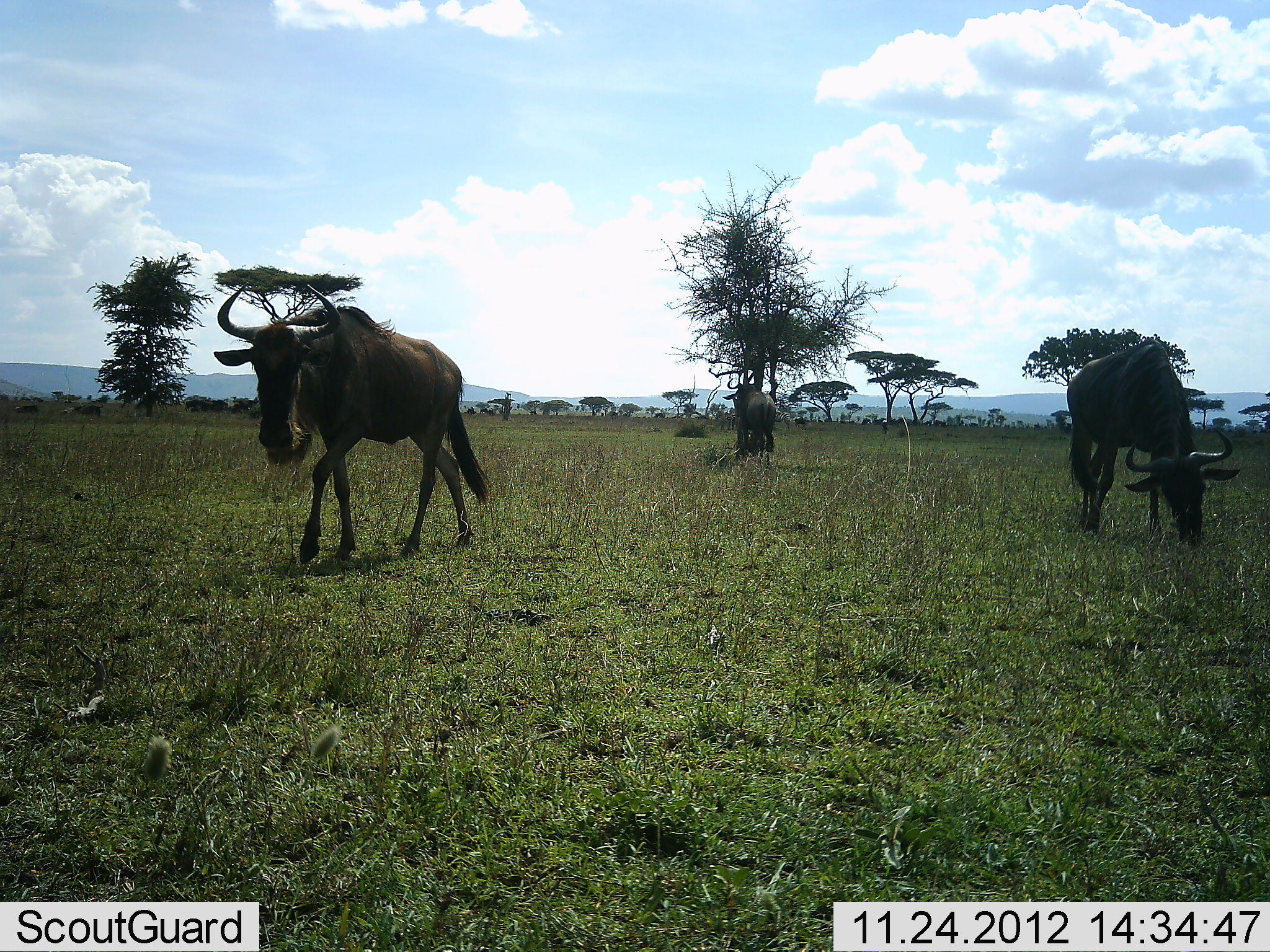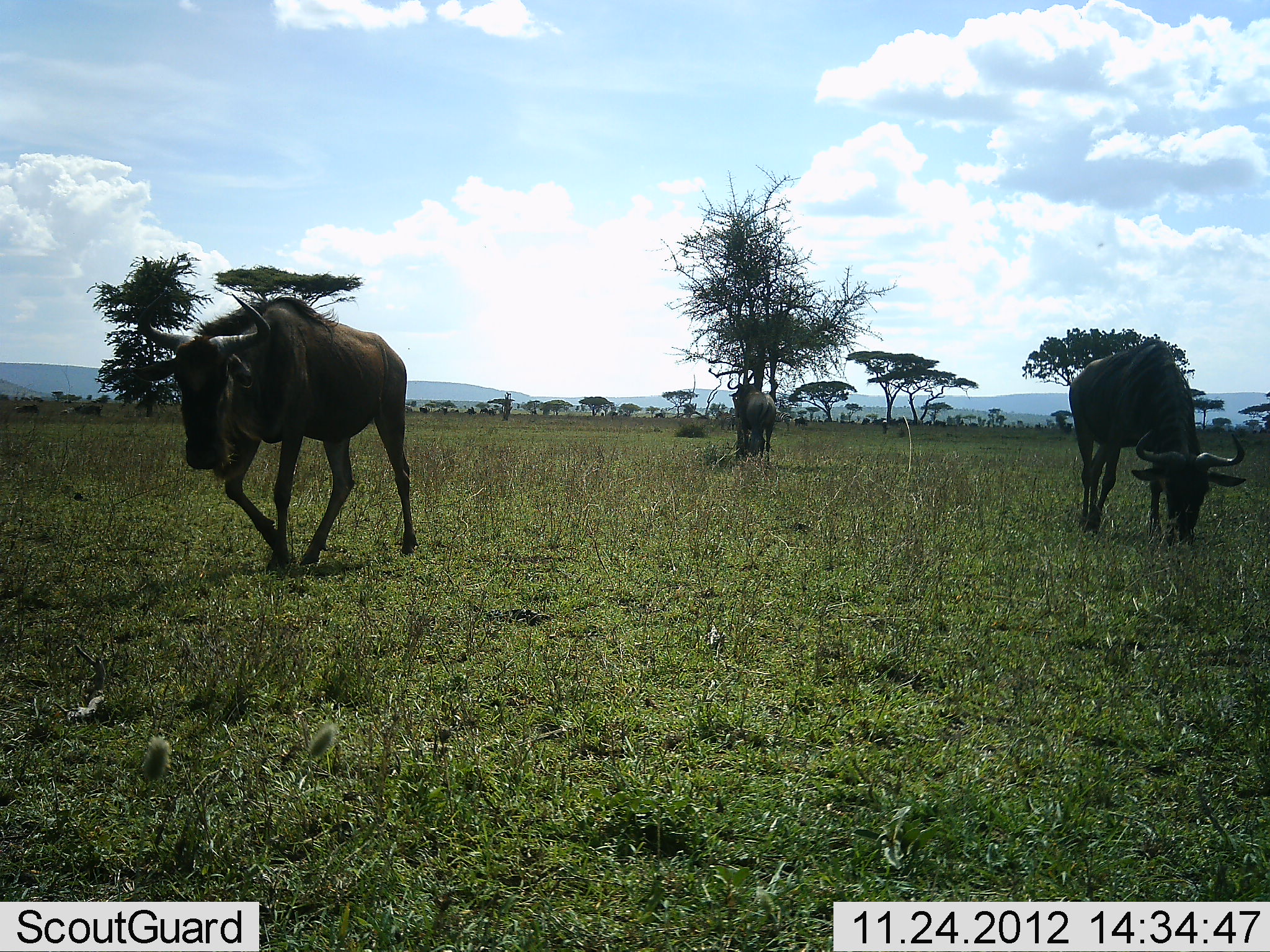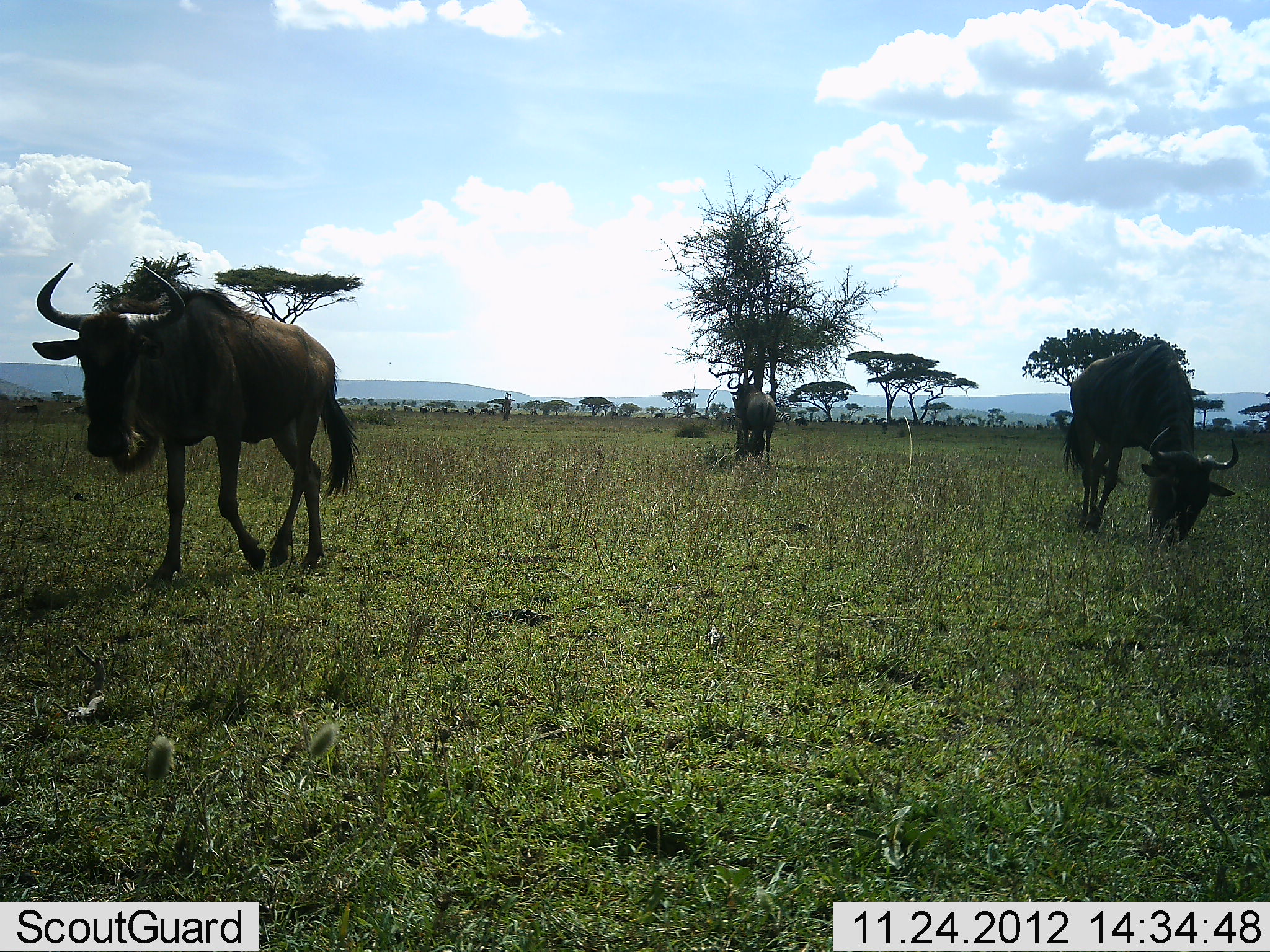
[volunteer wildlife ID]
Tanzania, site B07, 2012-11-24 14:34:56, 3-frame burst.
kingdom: Animalia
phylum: Chordata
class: Mammalia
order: Artiodactyla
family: Bovidae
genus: Connochaetes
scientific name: Connochaetes taurinus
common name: blue wildebeest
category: wildebeest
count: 3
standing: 70%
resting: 0%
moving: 90%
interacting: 0%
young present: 0%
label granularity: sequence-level